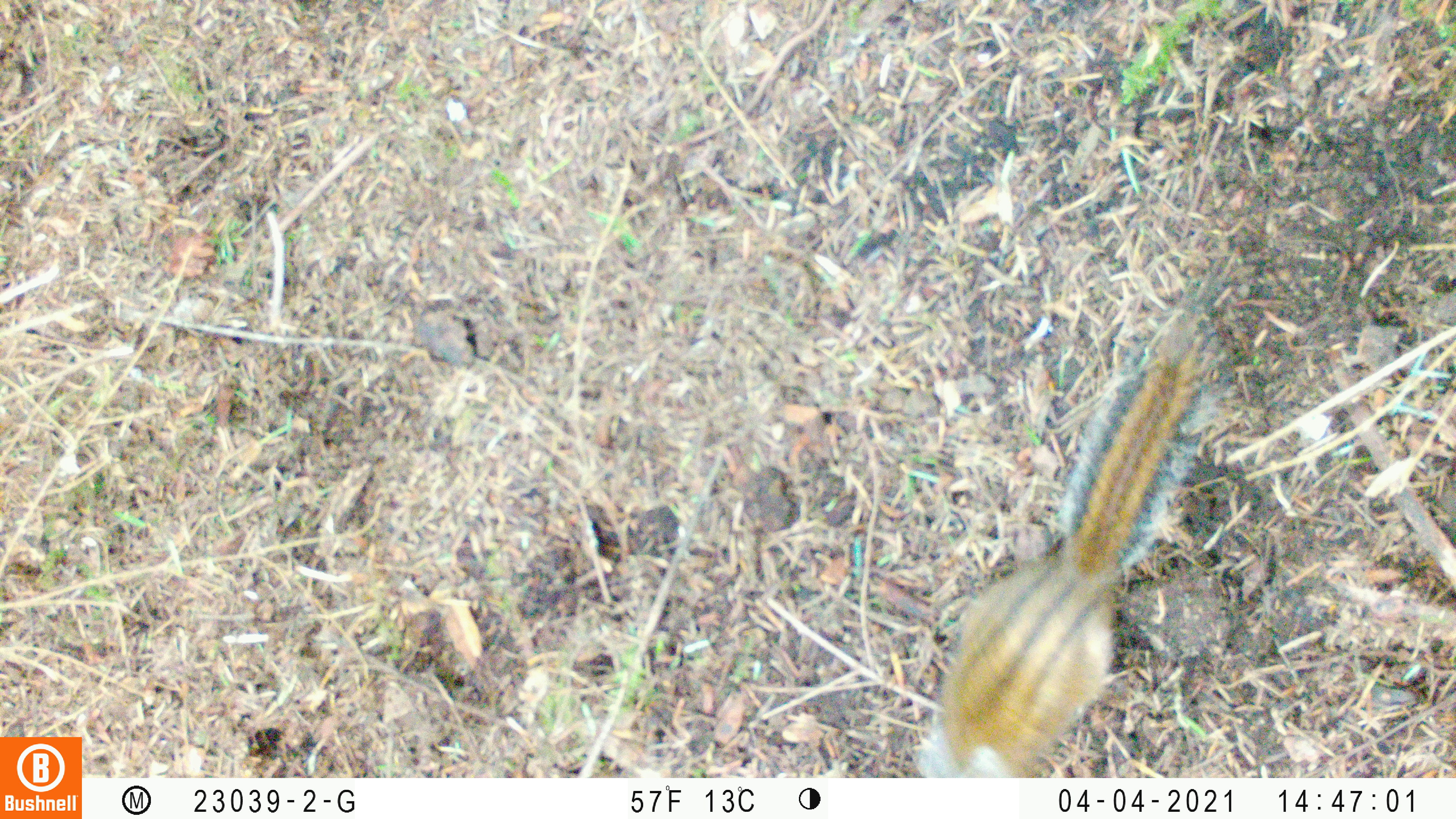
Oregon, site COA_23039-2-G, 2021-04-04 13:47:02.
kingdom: Animalia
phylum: Chordata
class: Mammalia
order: Rodentia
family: Sciuridae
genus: Neotamias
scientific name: Neotamias townsendii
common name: townsend's chipmunk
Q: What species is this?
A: Townsend's chipmunk (Neotamias townsendii).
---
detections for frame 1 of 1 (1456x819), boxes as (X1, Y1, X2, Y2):
townsend's chipmunk: (900, 296, 1279, 776)